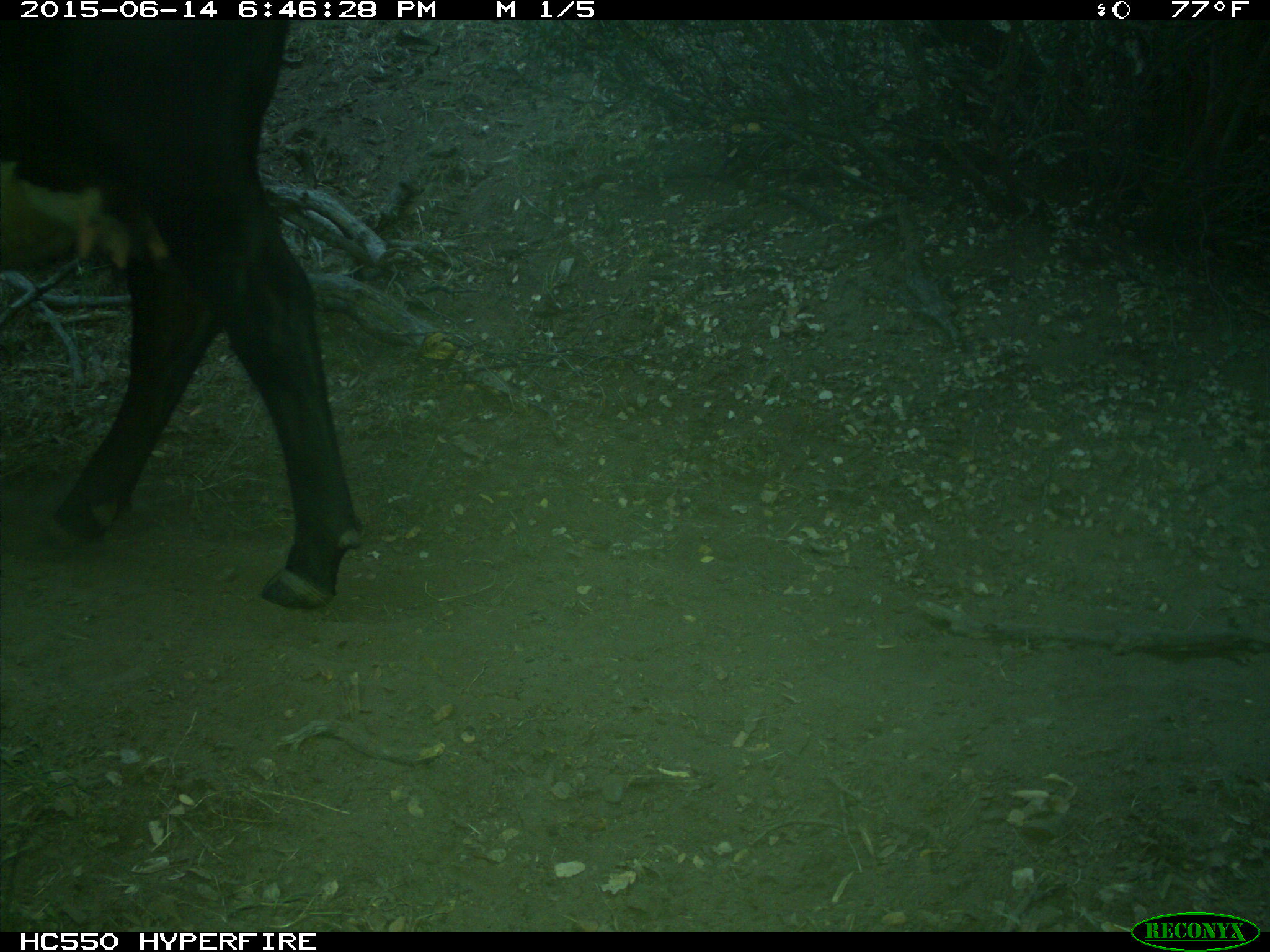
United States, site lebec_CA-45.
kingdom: Animalia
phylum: Chordata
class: Mammalia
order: Artiodactyla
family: Bovidae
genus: Bos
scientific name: Bos taurus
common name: domestic cow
Bos taurus (domestic cow).